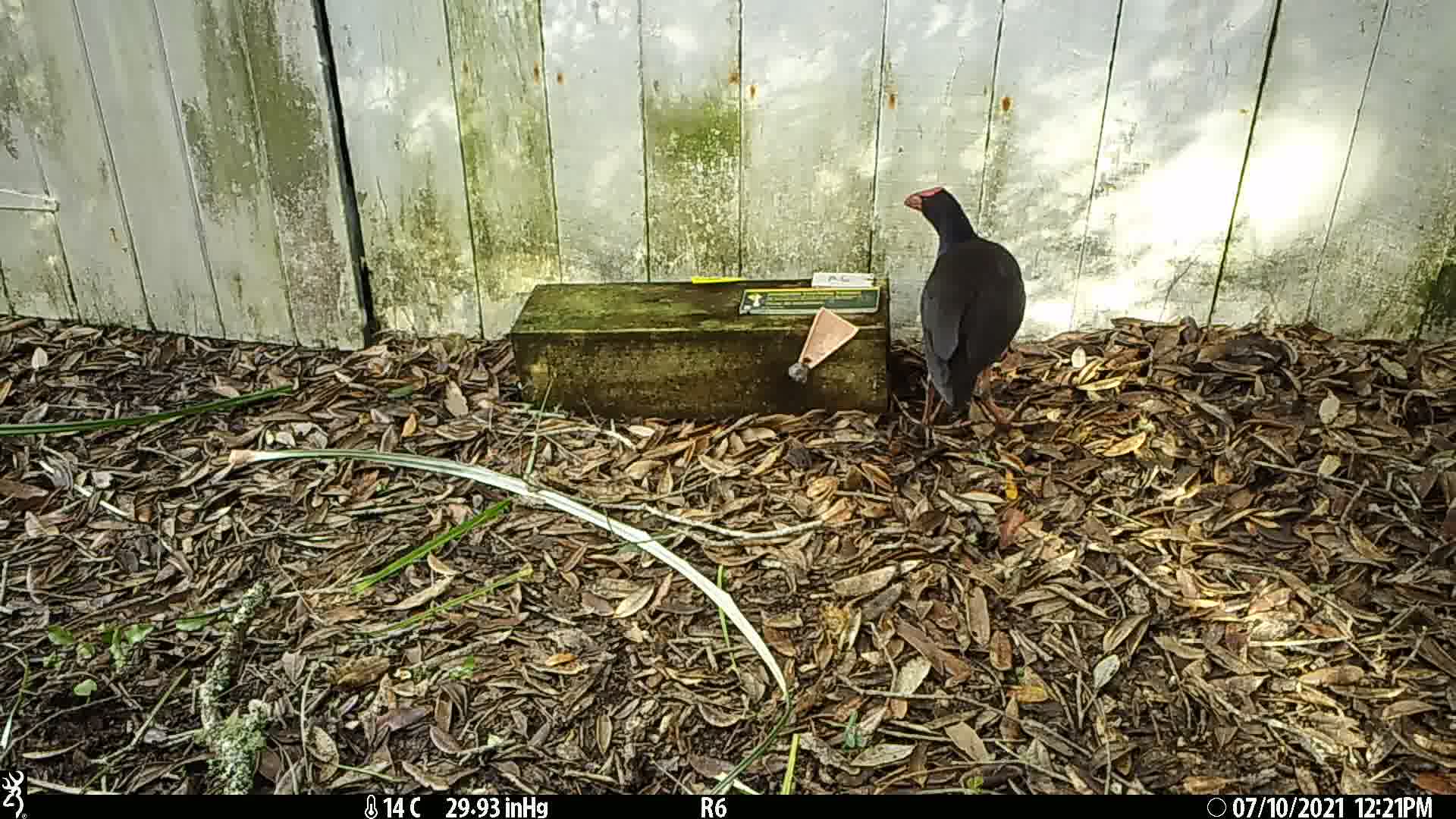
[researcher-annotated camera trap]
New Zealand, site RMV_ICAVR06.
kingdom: Animalia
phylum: Chordata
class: Aves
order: Gruiformes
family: Rallidae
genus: Porphyrio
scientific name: Porphyrio melanotus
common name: australasian swamphen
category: pukeko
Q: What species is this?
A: Pukeko (australasian swamphen) (Porphyrio melanotus).